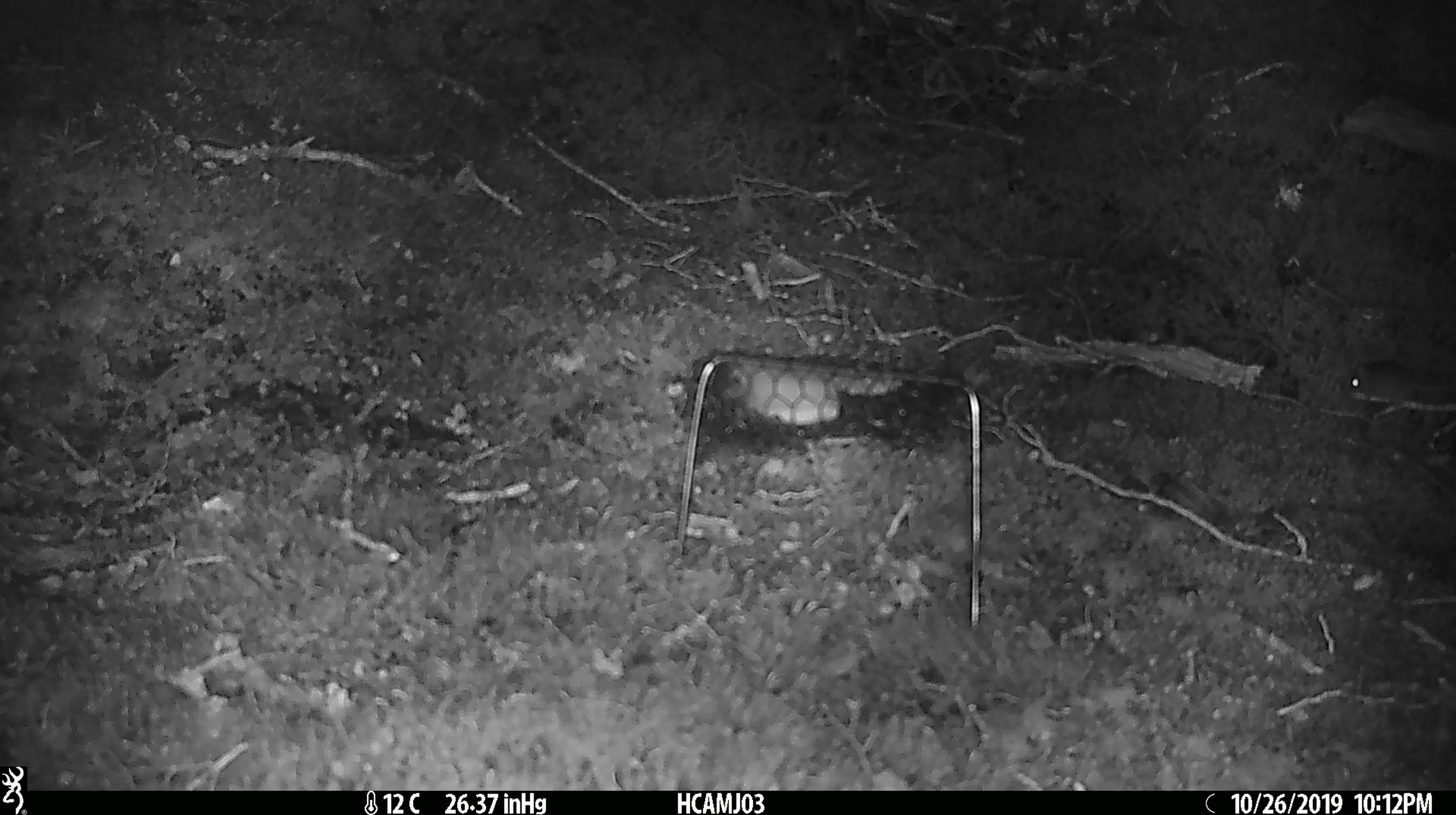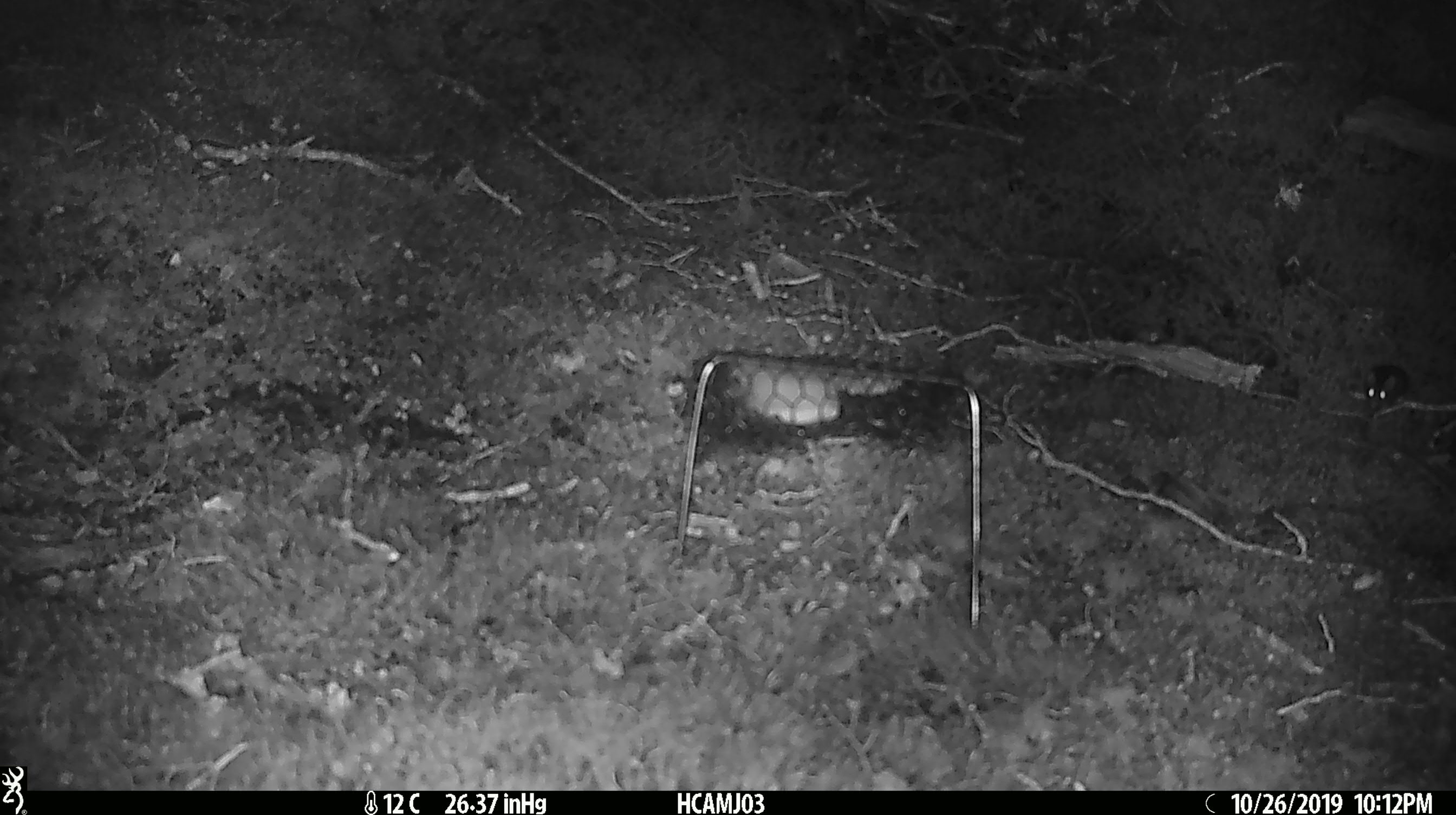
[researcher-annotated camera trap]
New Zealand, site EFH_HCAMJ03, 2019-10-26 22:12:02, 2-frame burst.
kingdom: Animalia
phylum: Chordata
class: Mammalia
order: Rodentia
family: Muridae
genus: Mus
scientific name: Mus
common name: mouse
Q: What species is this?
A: Mouse (Mus).